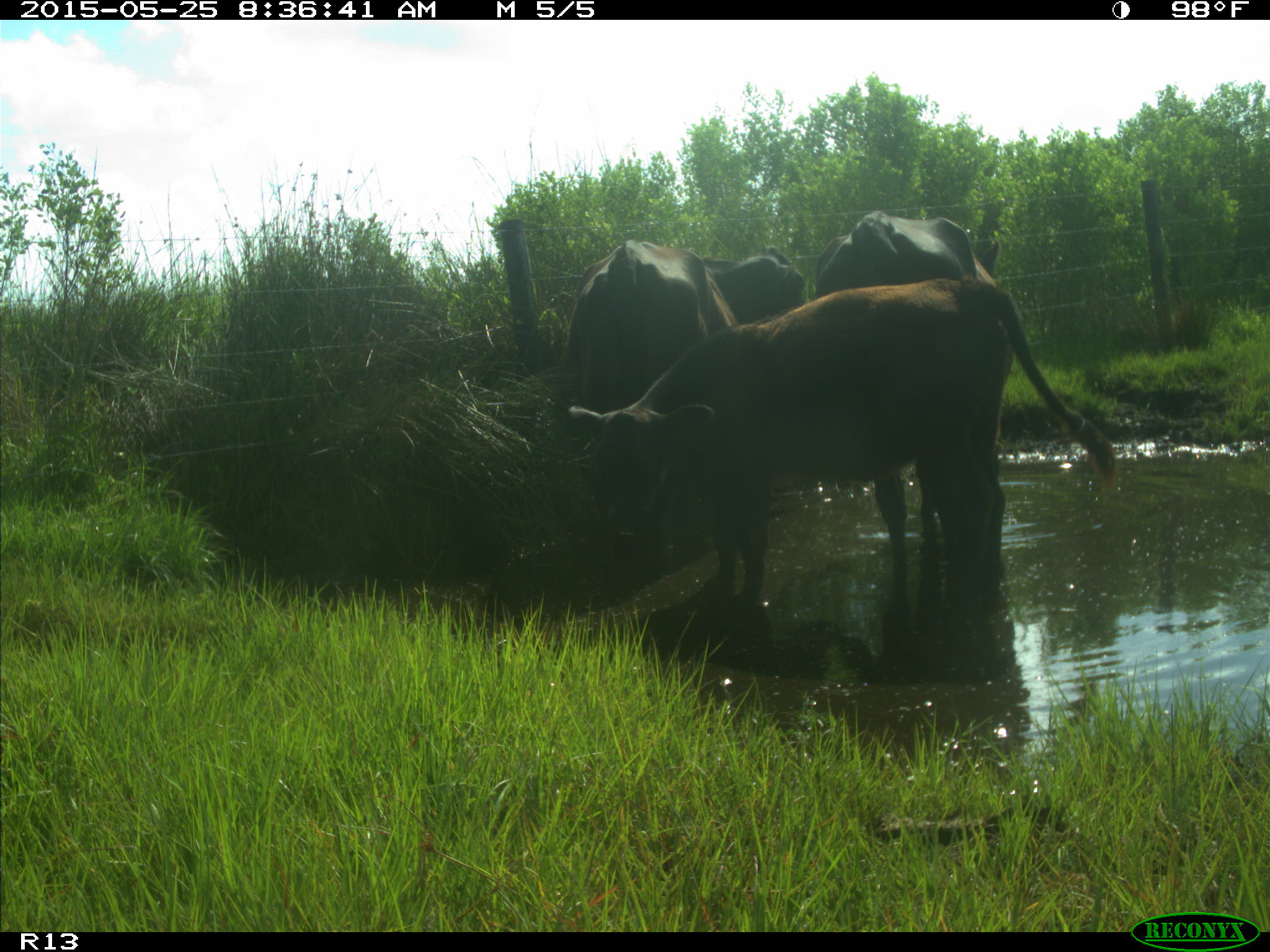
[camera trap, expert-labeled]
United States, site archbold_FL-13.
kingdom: Animalia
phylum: Chordata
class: Mammalia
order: Artiodactyla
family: Bovidae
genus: Bos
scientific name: Bos taurus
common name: domestic cow